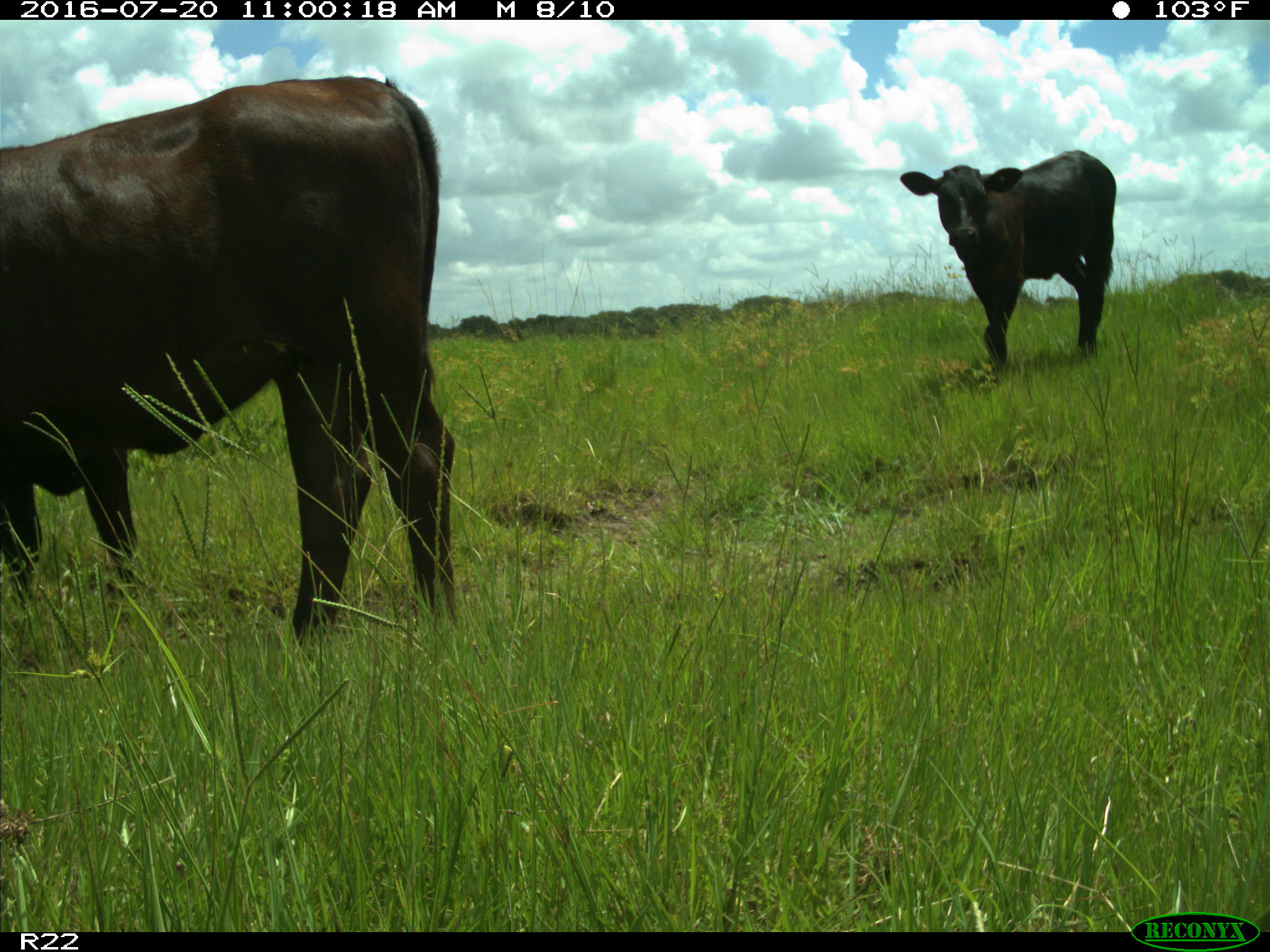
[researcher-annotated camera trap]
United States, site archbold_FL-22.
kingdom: Animalia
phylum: Chordata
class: Mammalia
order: Artiodactyla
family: Bovidae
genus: Bos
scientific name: Bos taurus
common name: domestic cow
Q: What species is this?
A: Bos taurus (domestic cow).